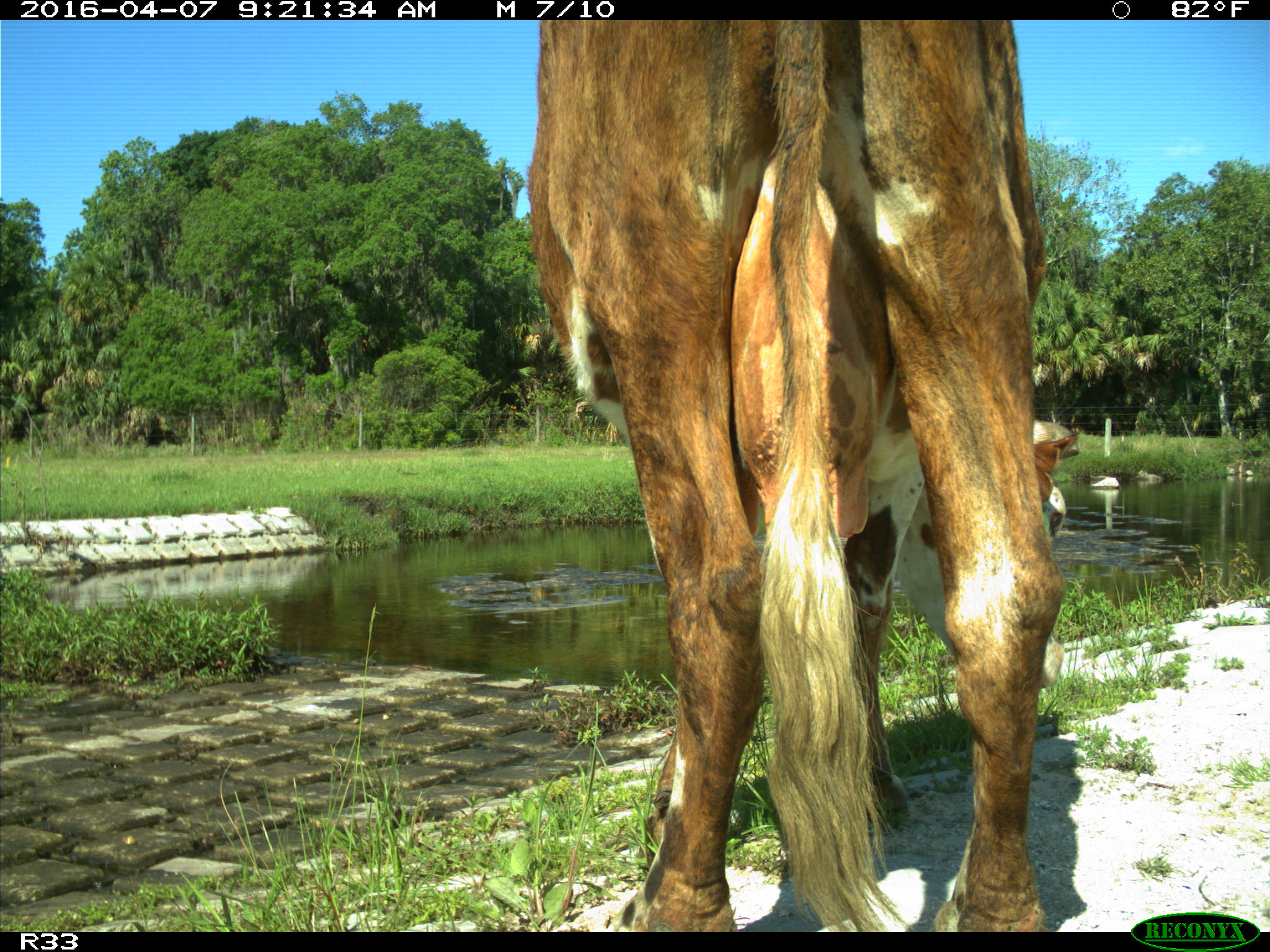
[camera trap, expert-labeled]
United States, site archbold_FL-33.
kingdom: Animalia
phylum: Chordata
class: Mammalia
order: Artiodactyla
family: Bovidae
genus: Bos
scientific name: Bos taurus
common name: domestic cow